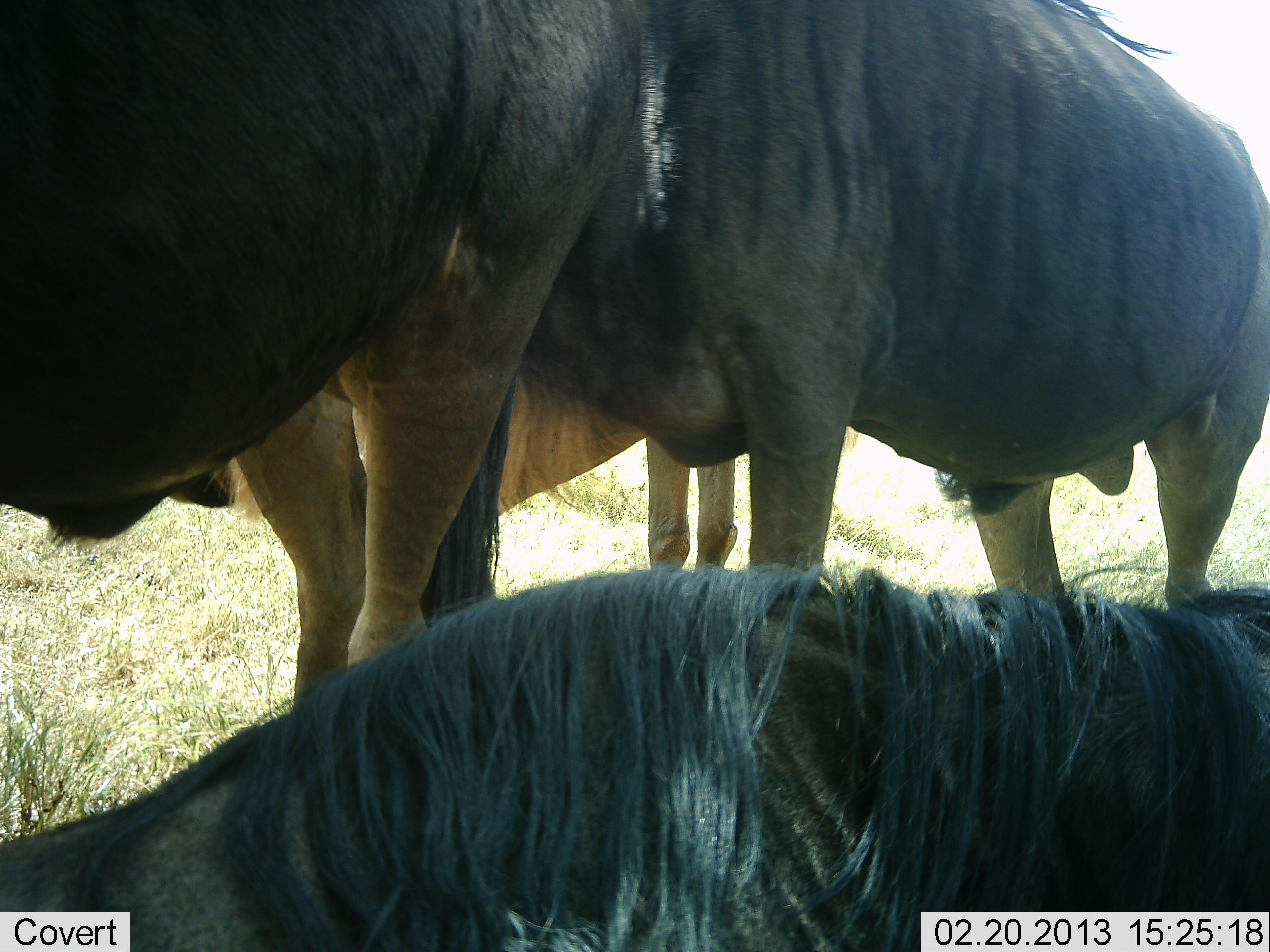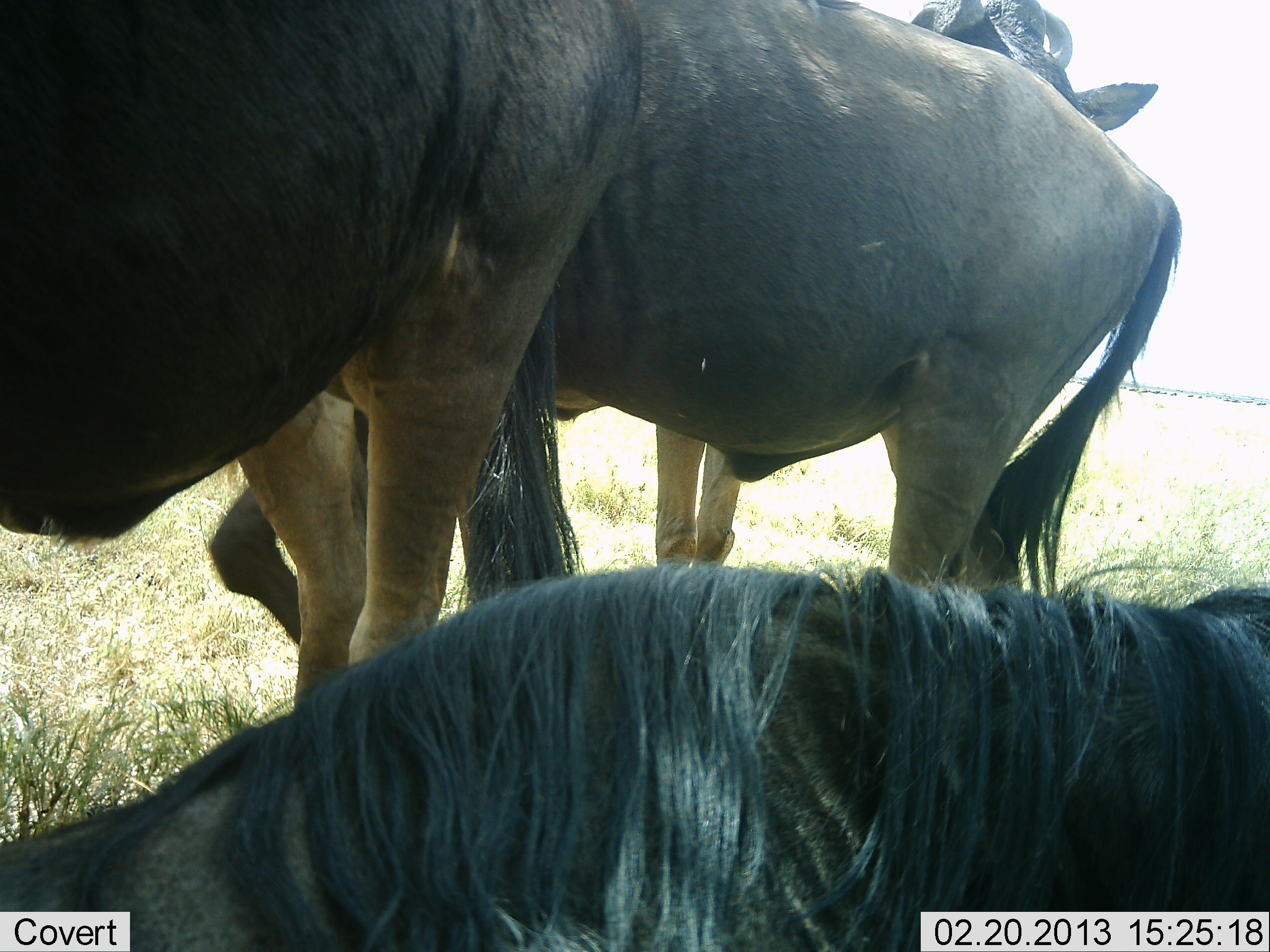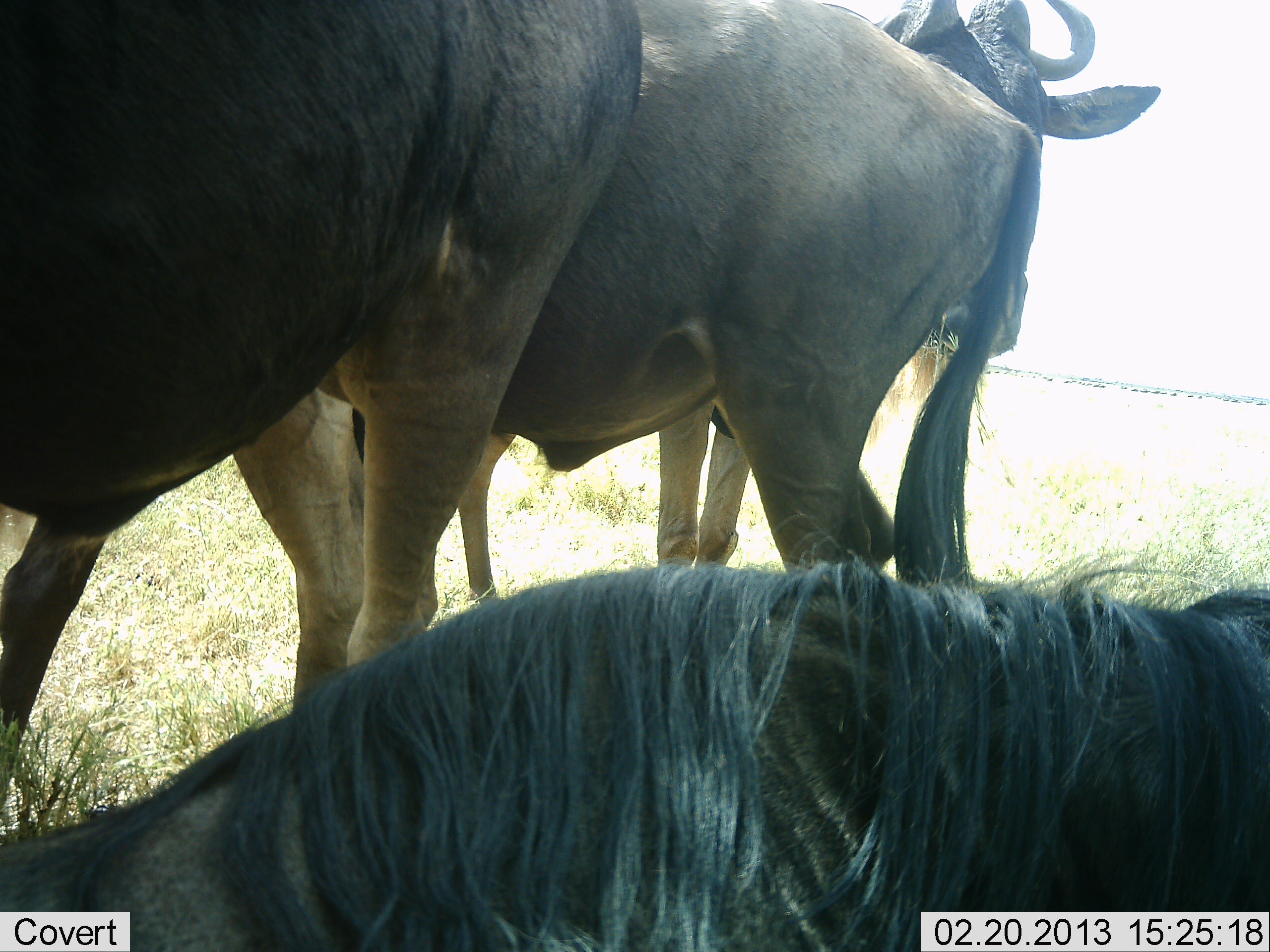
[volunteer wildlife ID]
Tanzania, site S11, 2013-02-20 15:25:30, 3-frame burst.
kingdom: Animalia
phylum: Chordata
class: Mammalia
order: Artiodactyla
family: Bovidae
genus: Connochaetes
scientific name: Connochaetes taurinus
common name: blue wildebeest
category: wildebeest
Wildebeest (blue wildebeest) (Connochaetes taurinus), count 4. Behavior (volunteer vote fractions): standing 85%, resting 82%, moving 35%, interacting 10%. Young present (vote fraction): 3%. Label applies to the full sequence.